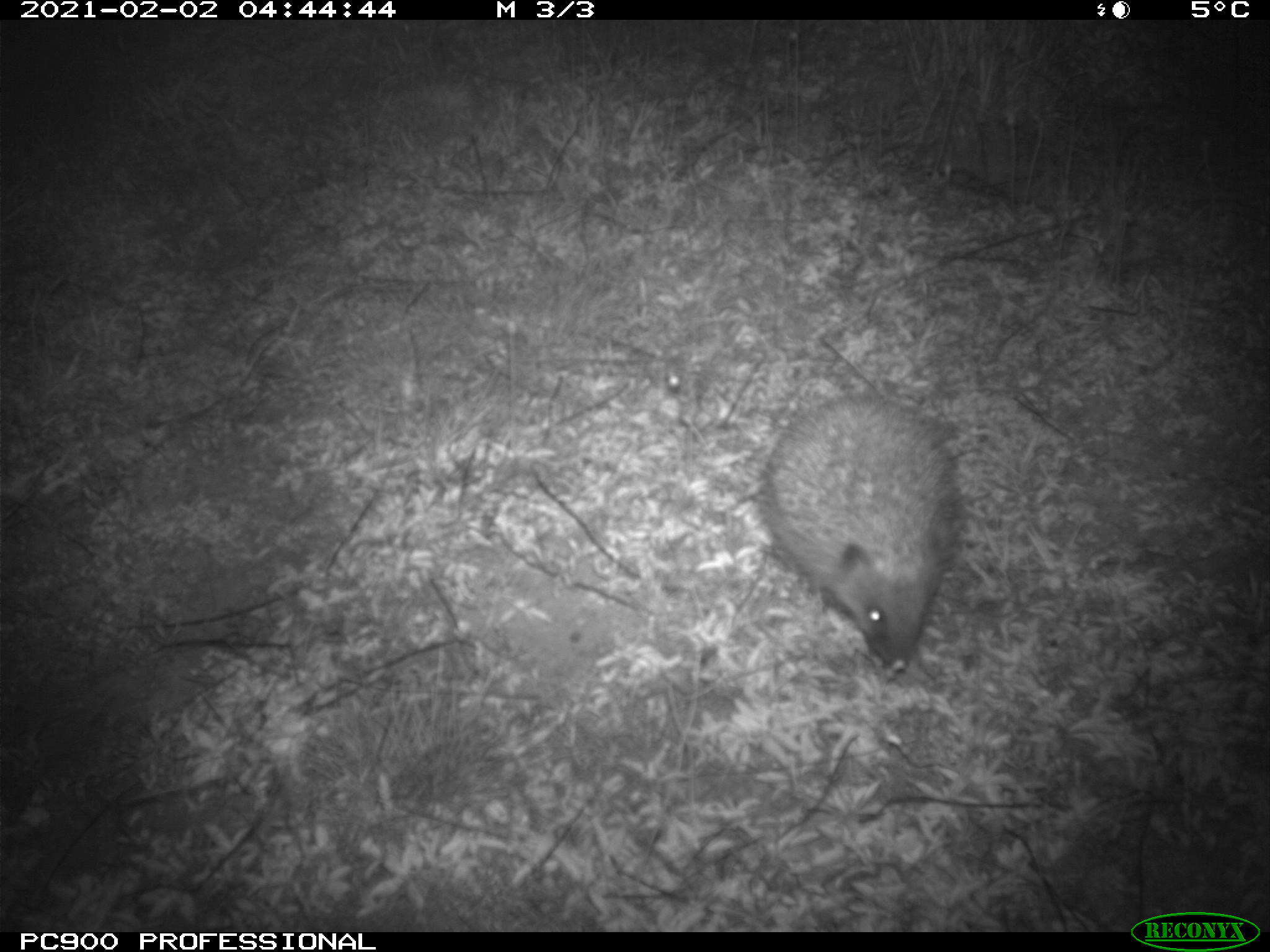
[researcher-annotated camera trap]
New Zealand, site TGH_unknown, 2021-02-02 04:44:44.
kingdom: Animalia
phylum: Chordata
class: Mammalia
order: Eulipotyphla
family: Erinaceidae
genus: Erinaceus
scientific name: Erinaceus europaeus europaeus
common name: european hedgehog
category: hedgehog